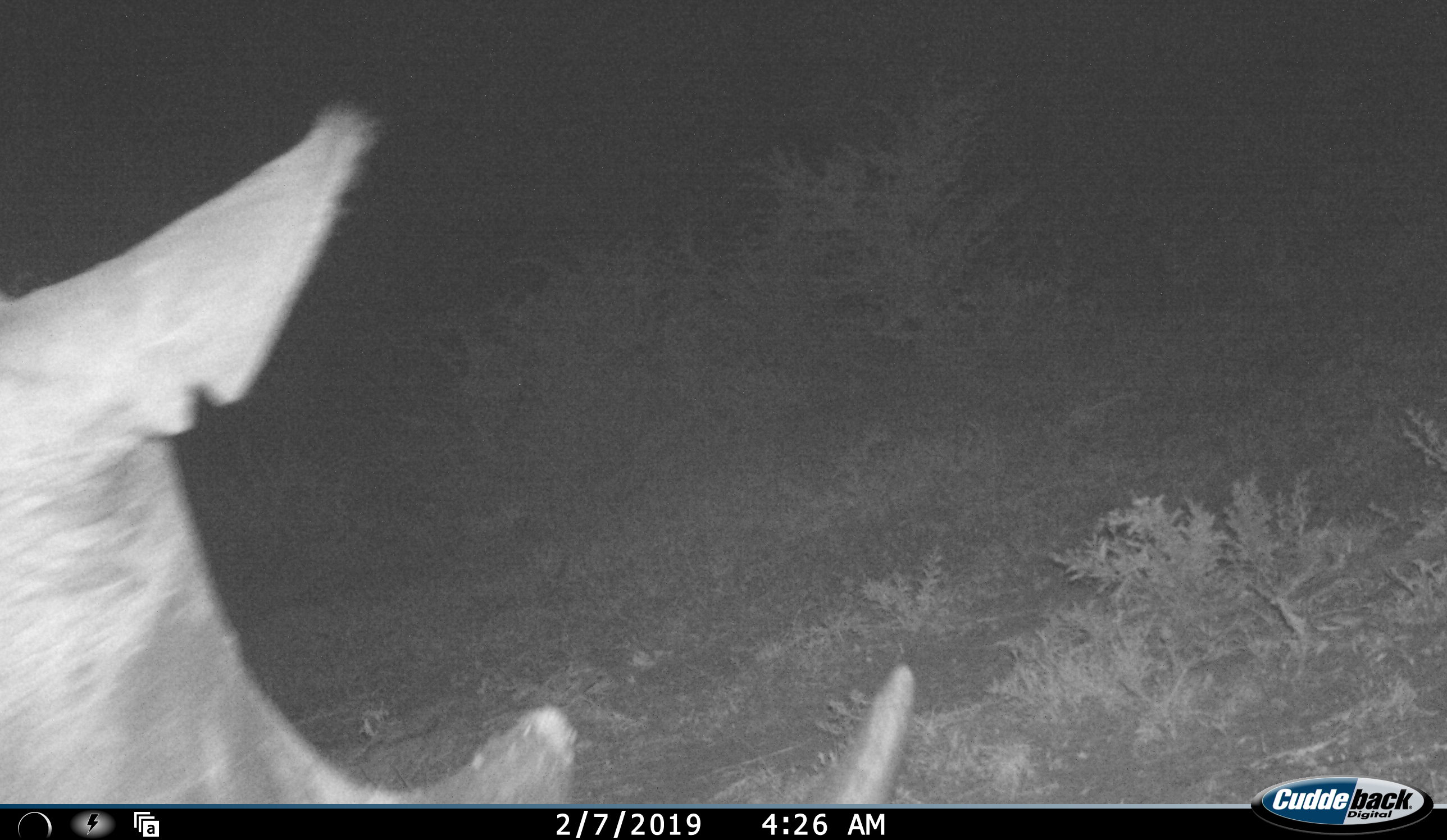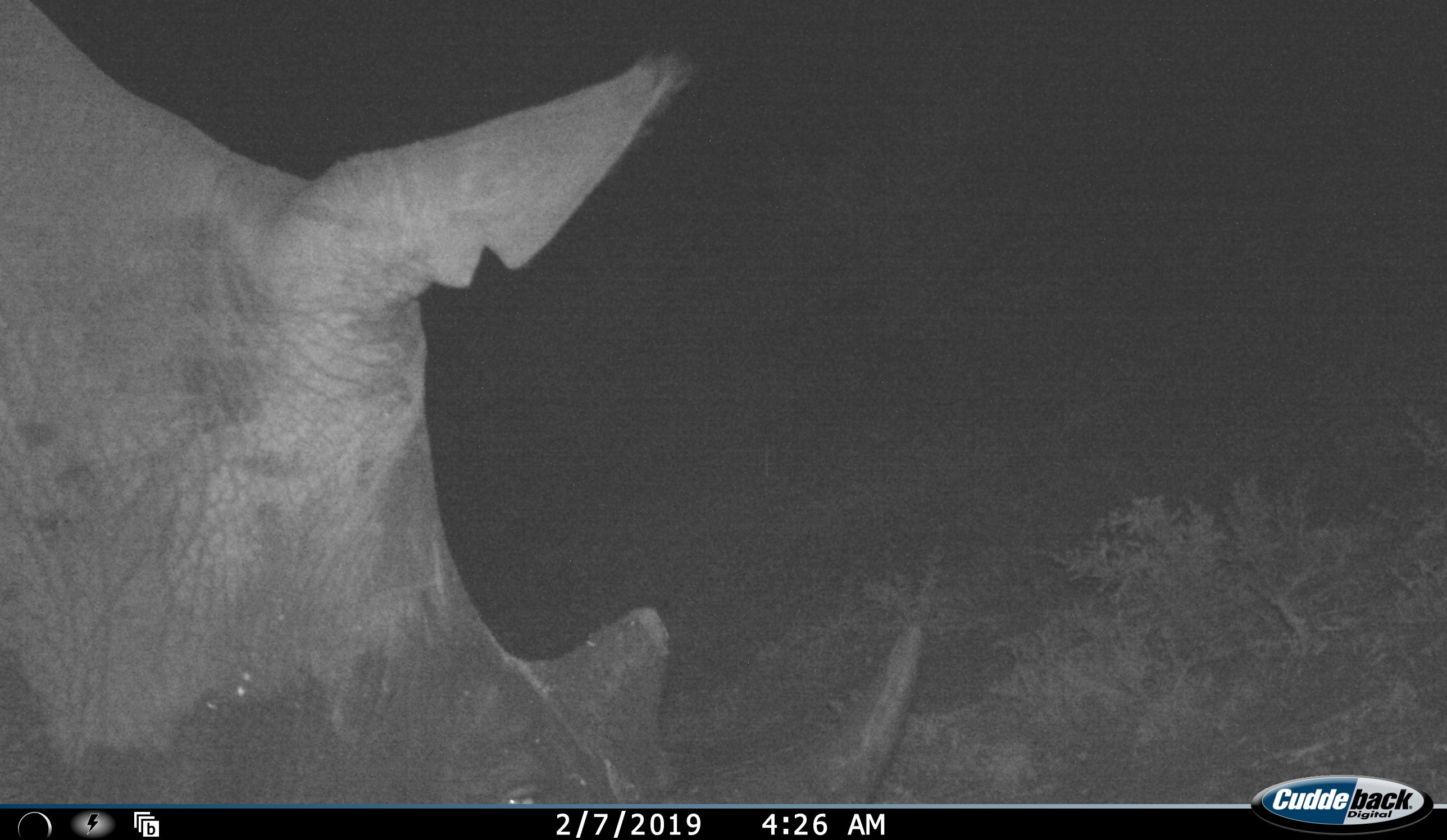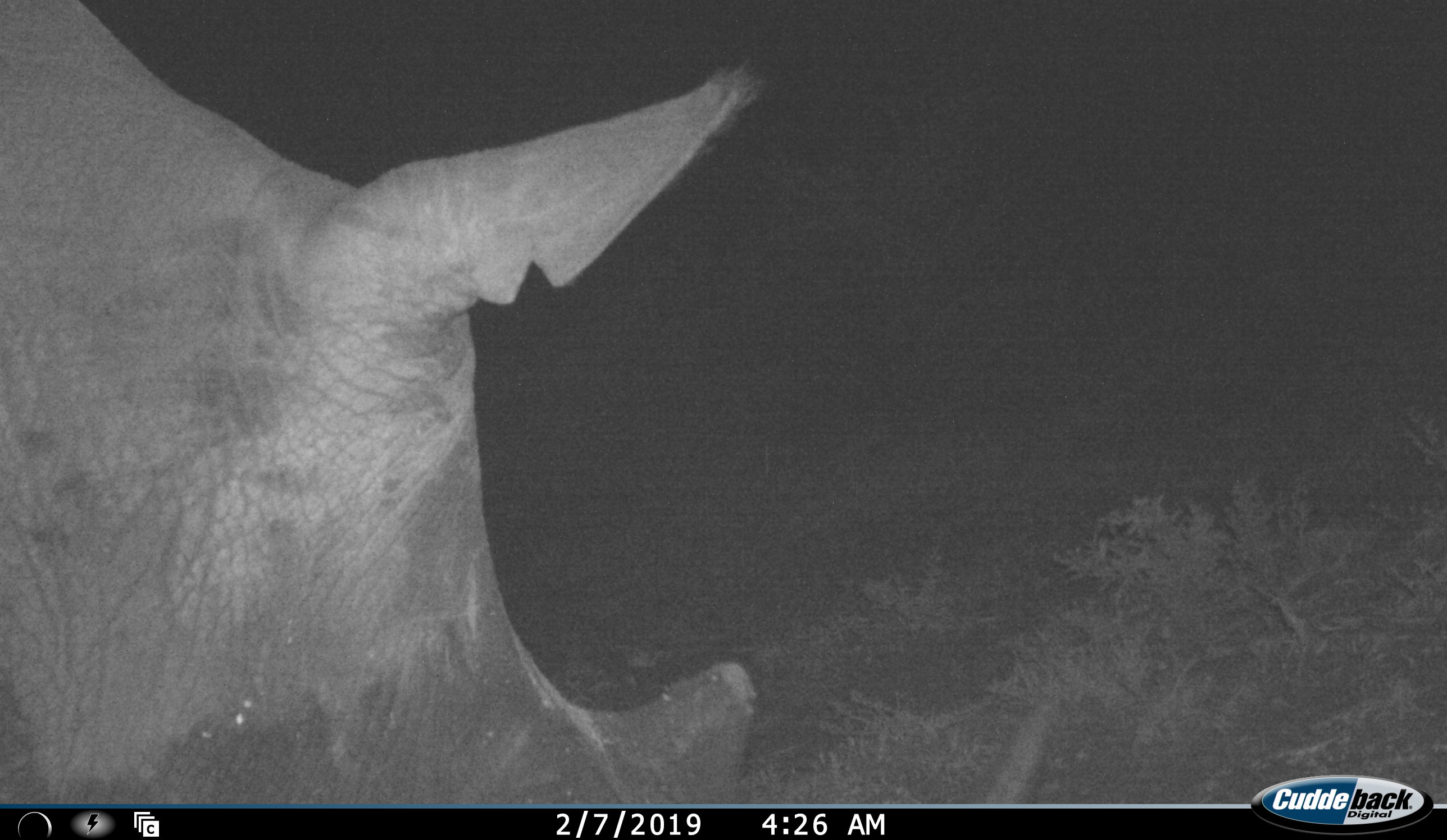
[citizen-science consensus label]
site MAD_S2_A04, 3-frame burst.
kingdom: Animalia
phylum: Chordata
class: Mammalia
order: Perissodactyla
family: Rhinocerotidae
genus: Ceratotherium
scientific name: Ceratotherium simum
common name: white rhinoceros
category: rhinoceroswhite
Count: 1.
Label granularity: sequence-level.